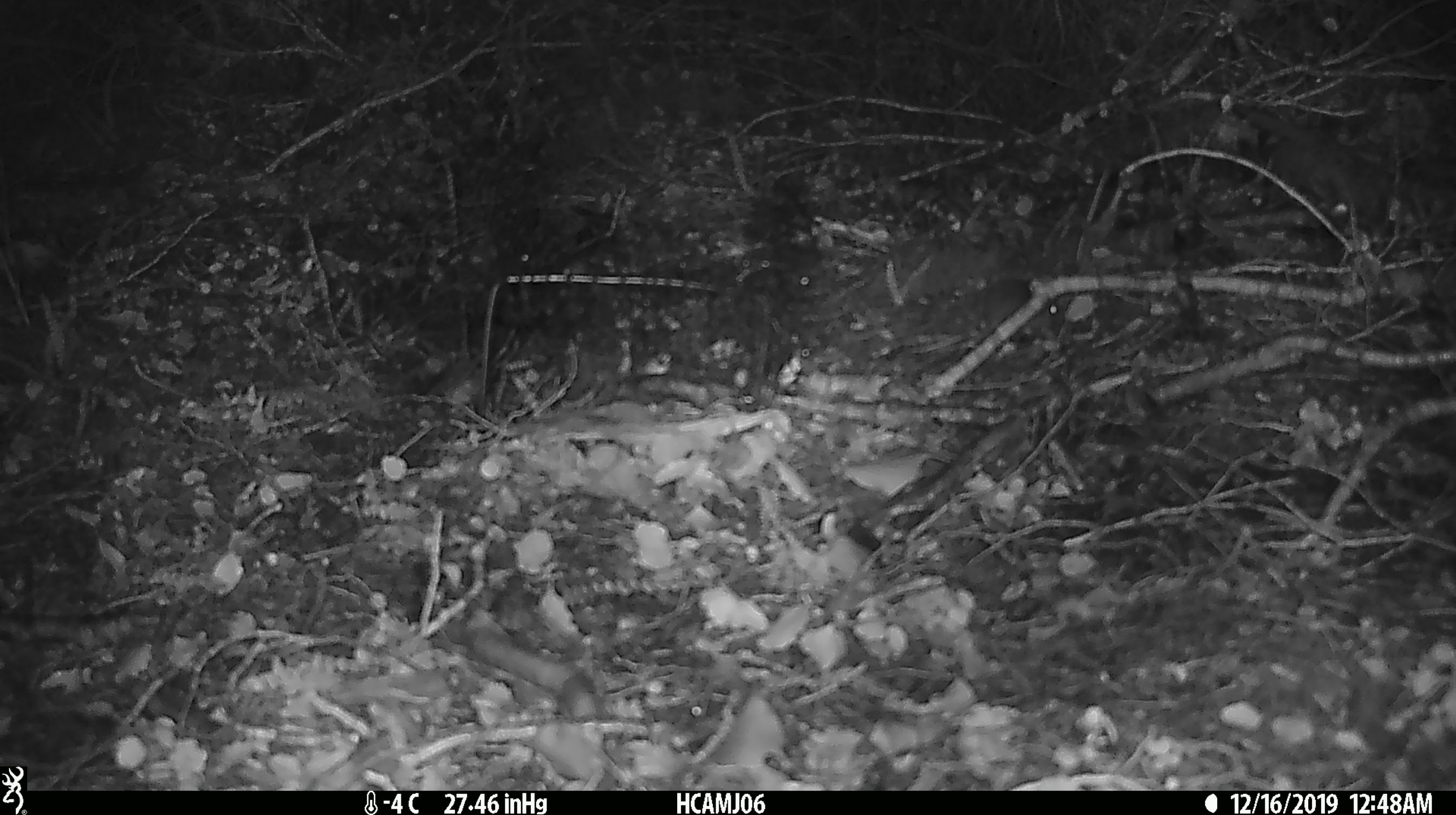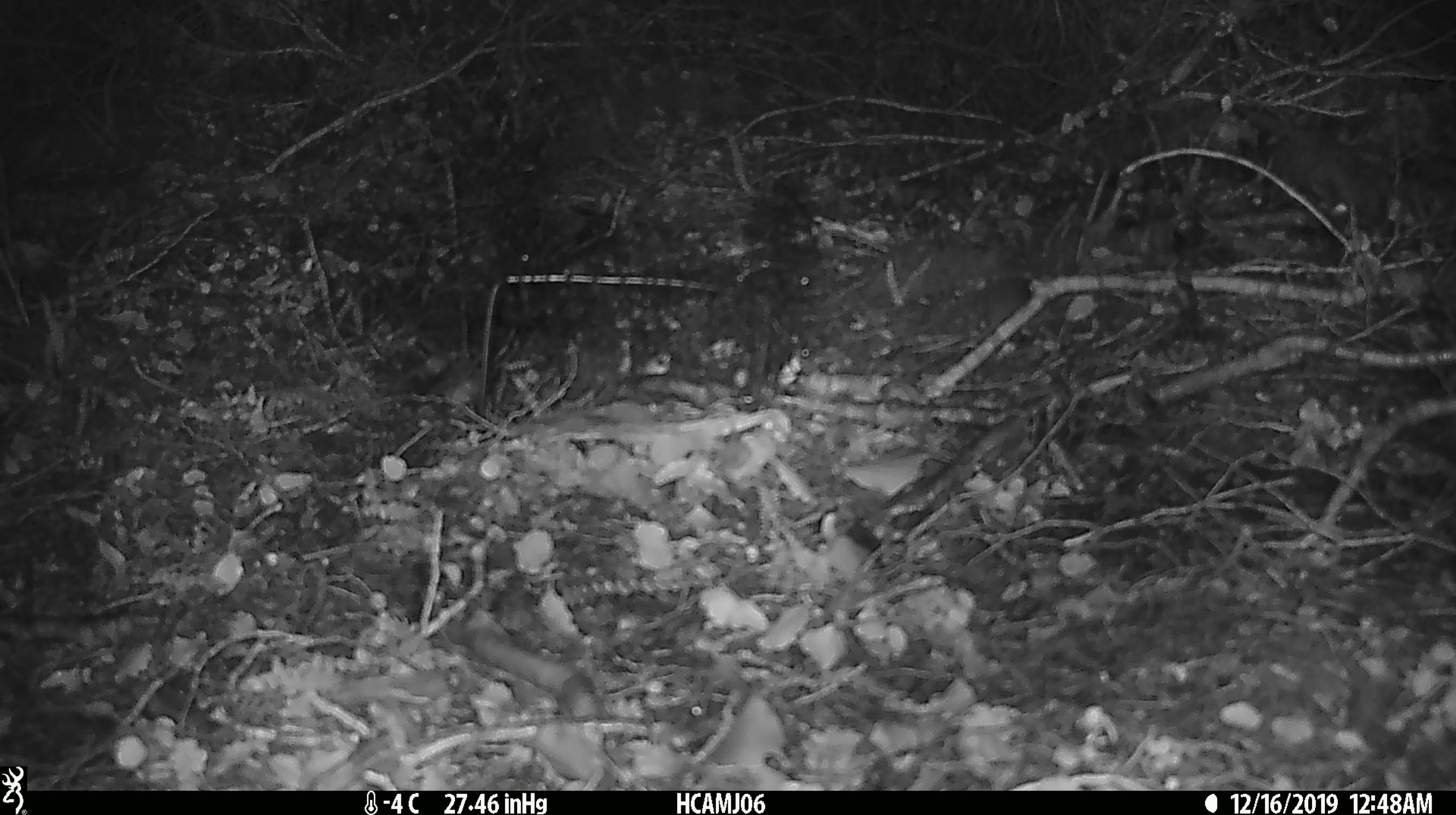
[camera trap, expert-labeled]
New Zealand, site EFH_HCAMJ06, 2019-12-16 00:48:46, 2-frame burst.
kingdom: Animalia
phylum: Chordata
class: Mammalia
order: Rodentia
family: Muridae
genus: Mus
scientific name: Mus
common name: mouse